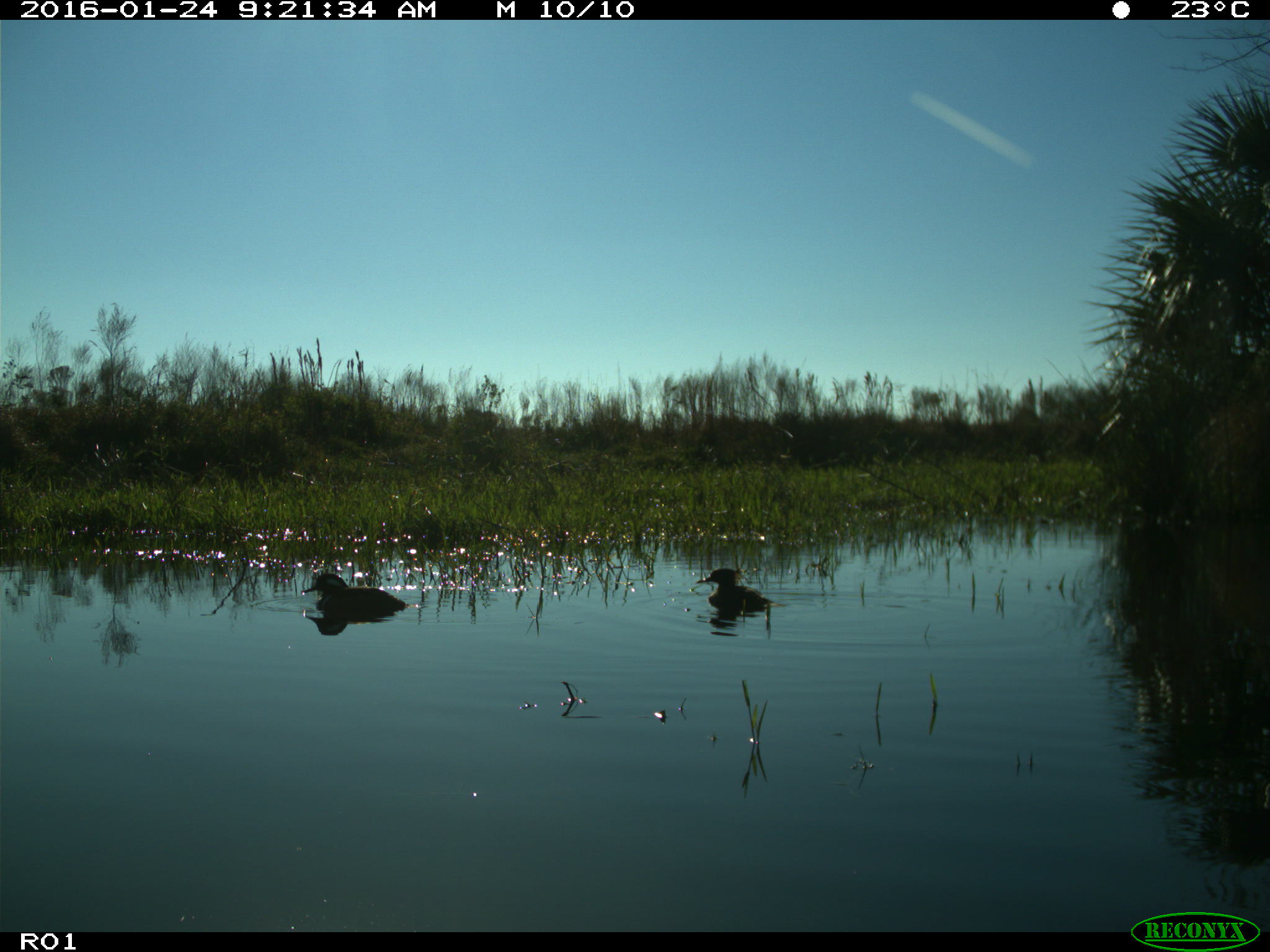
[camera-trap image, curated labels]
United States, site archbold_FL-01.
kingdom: Animalia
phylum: Chordata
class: Aves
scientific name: Aves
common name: birds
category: unidentified bird